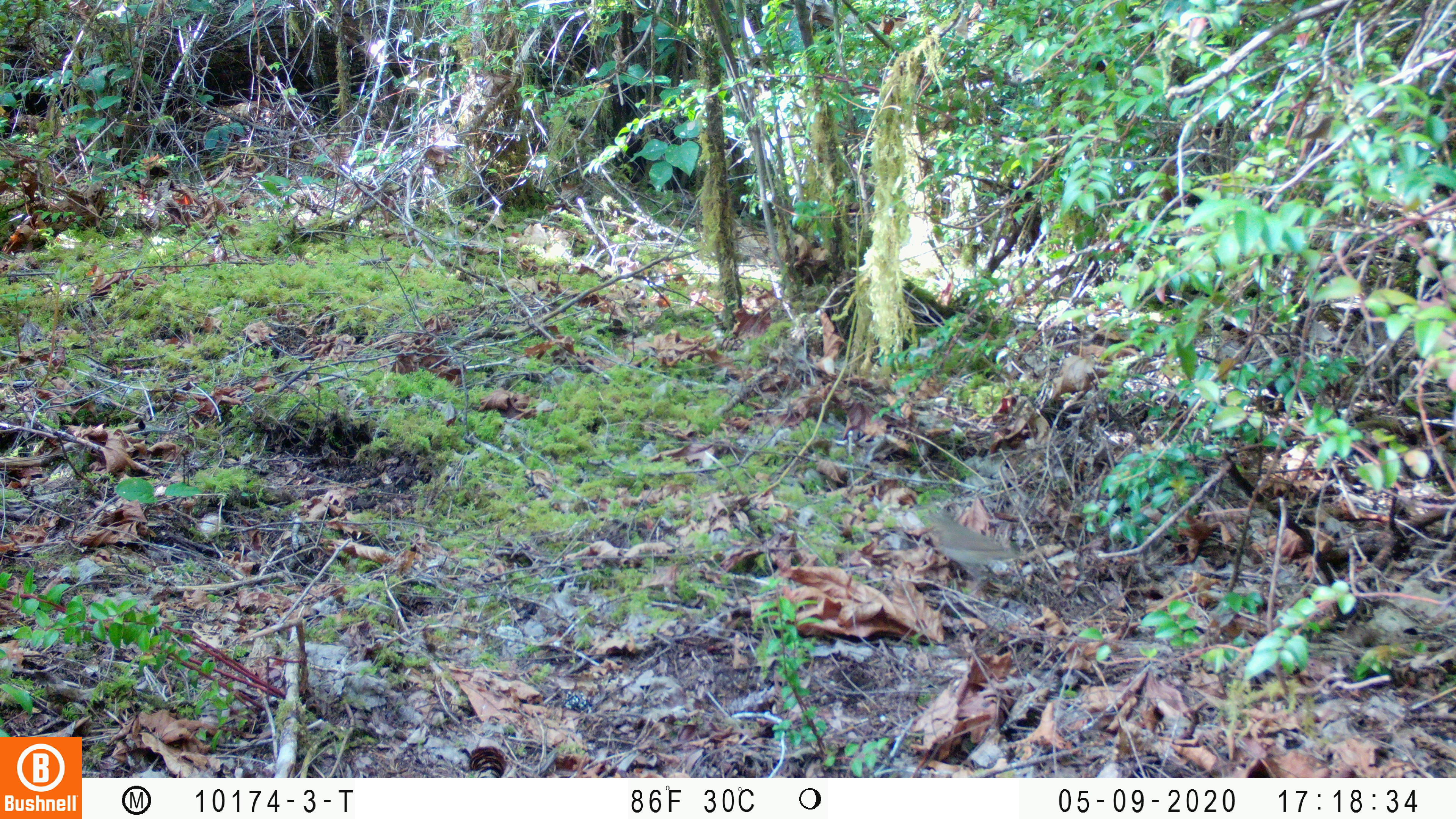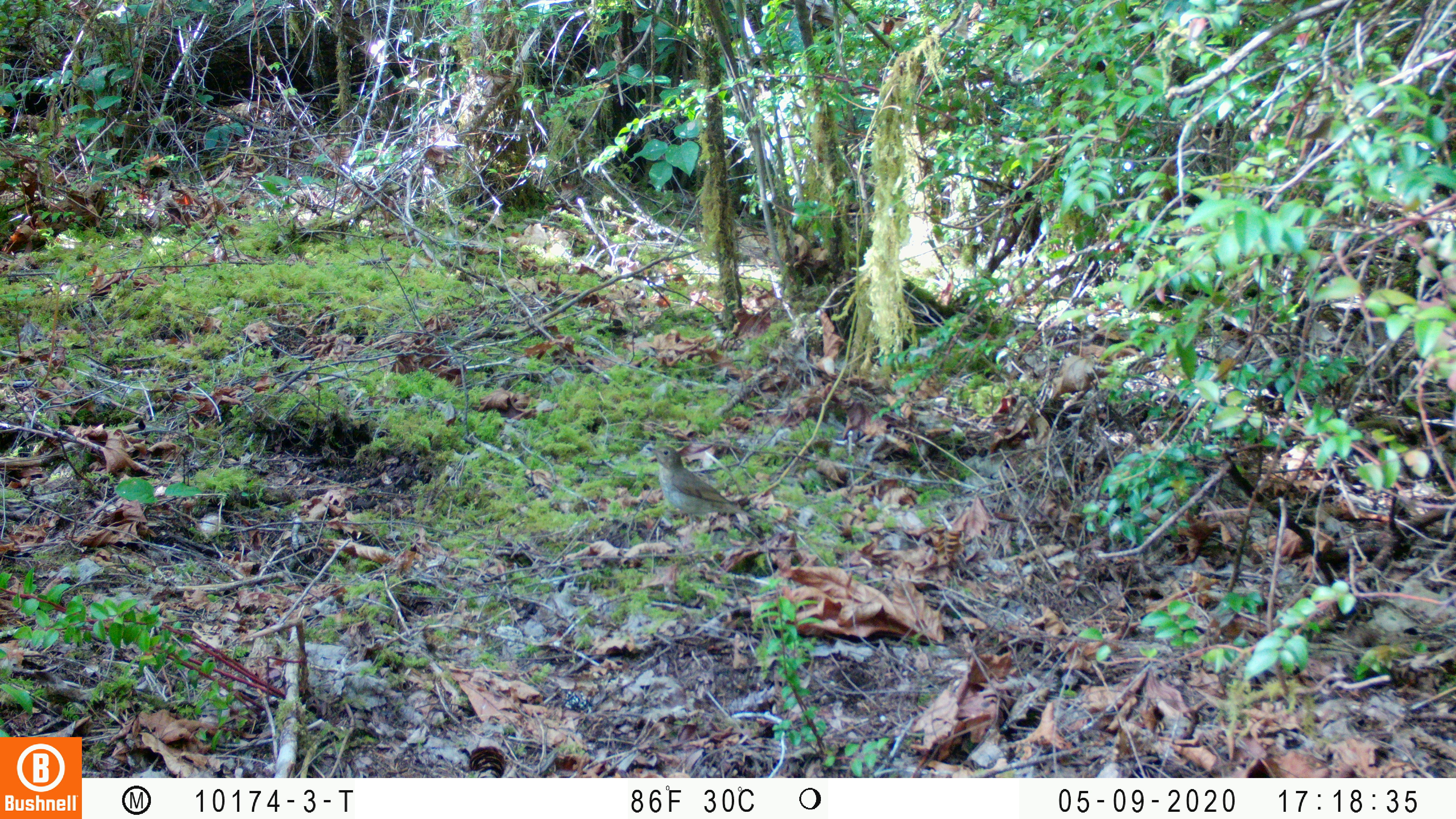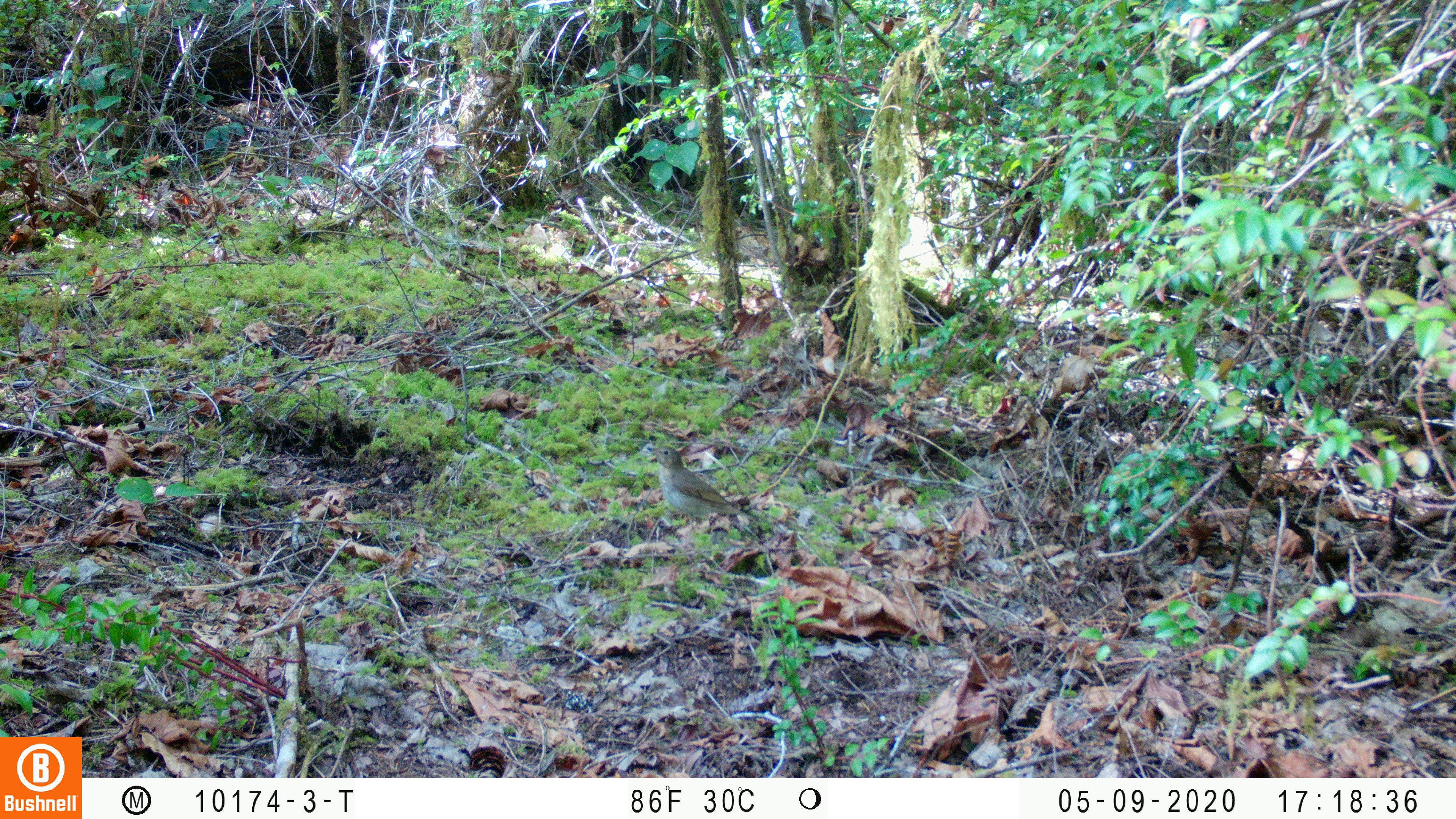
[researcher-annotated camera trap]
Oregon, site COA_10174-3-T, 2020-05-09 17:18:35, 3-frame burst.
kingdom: Animalia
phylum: Chordata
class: Aves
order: Passeriformes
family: Turdidae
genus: Catharus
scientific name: Catharus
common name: brown thrushes and nightingale-thrushes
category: catharus species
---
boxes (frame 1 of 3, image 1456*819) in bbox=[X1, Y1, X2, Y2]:
catharus species: bbox=[921, 503, 1020, 579]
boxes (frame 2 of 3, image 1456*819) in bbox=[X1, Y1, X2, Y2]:
catharus species: bbox=[644, 438, 746, 526]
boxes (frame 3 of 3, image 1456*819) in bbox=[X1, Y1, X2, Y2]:
catharus species: bbox=[641, 440, 746, 526]